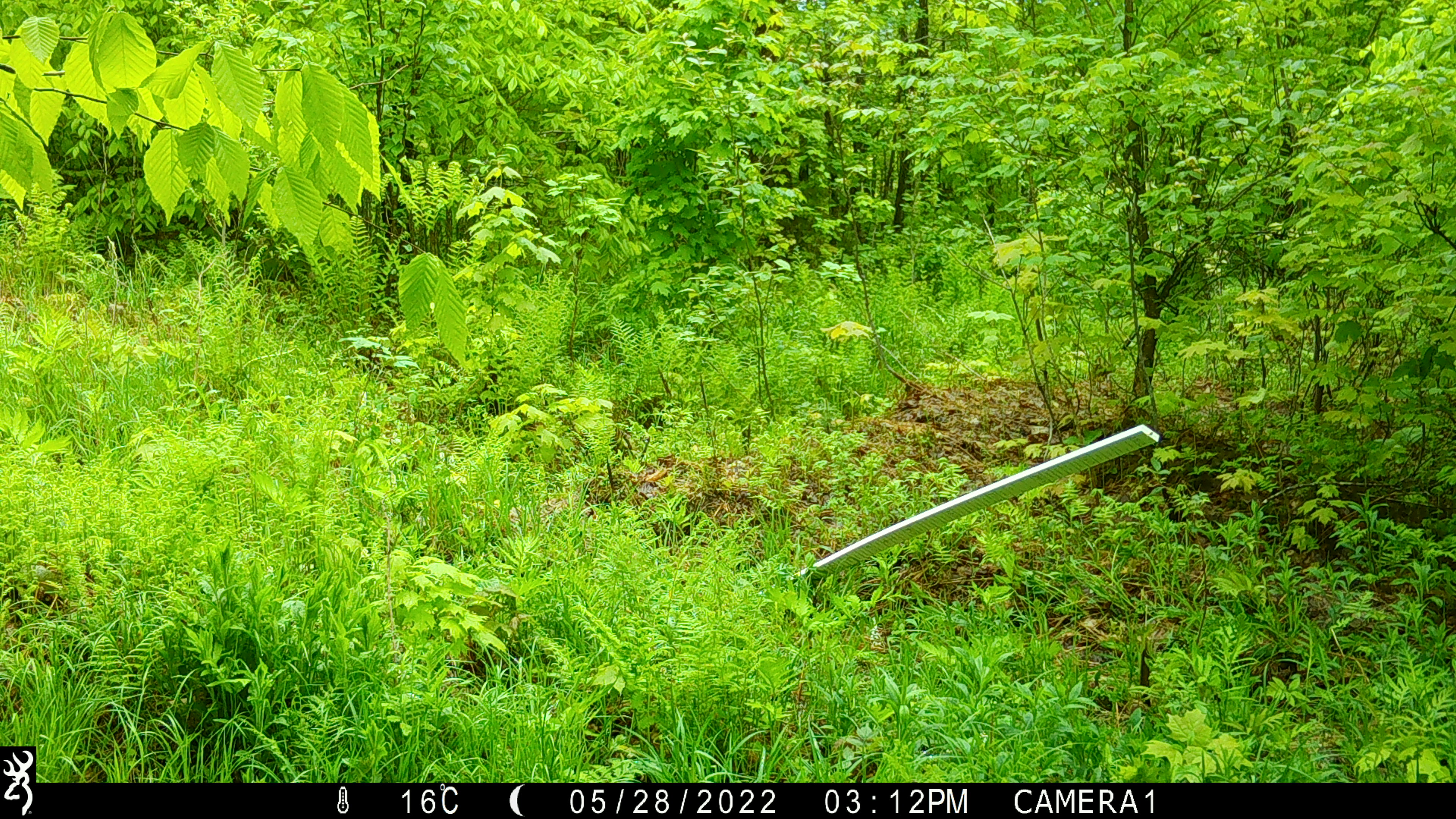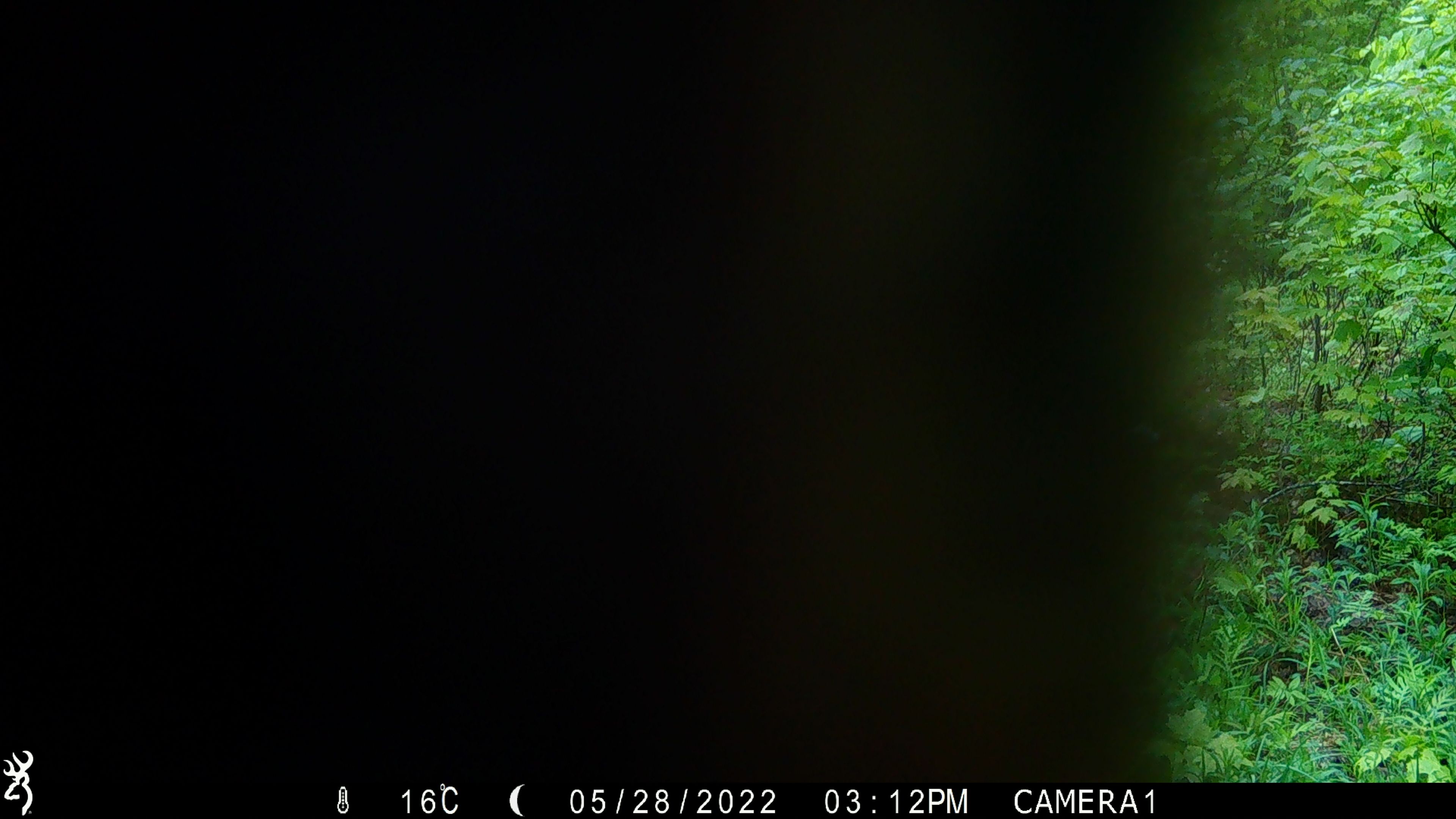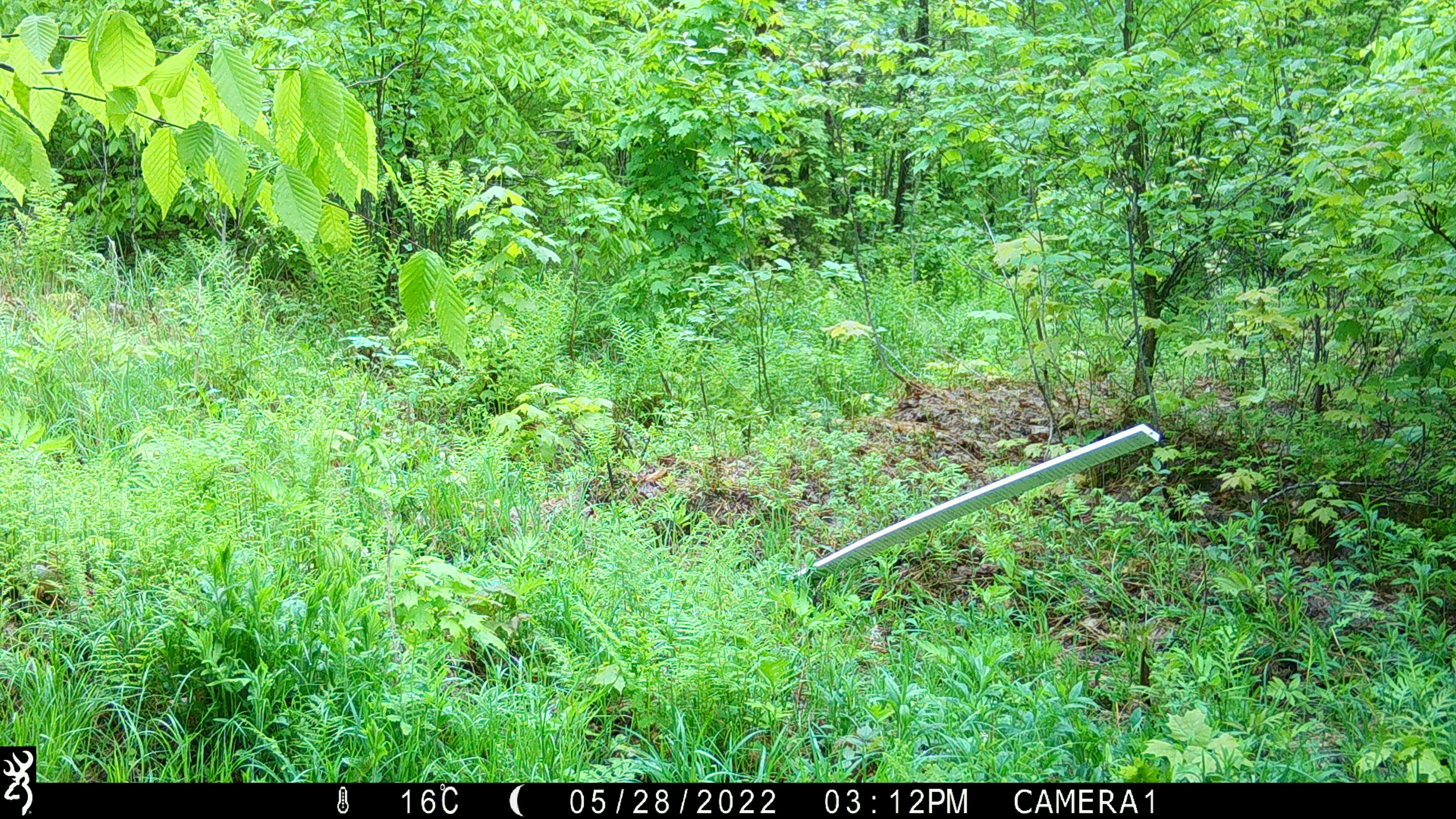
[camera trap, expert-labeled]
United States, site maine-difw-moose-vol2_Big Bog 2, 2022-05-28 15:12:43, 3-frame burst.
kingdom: Animalia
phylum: Chordata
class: Mammalia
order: Carnivora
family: Ursidae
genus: Ursus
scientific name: Ursus americanus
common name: black bear